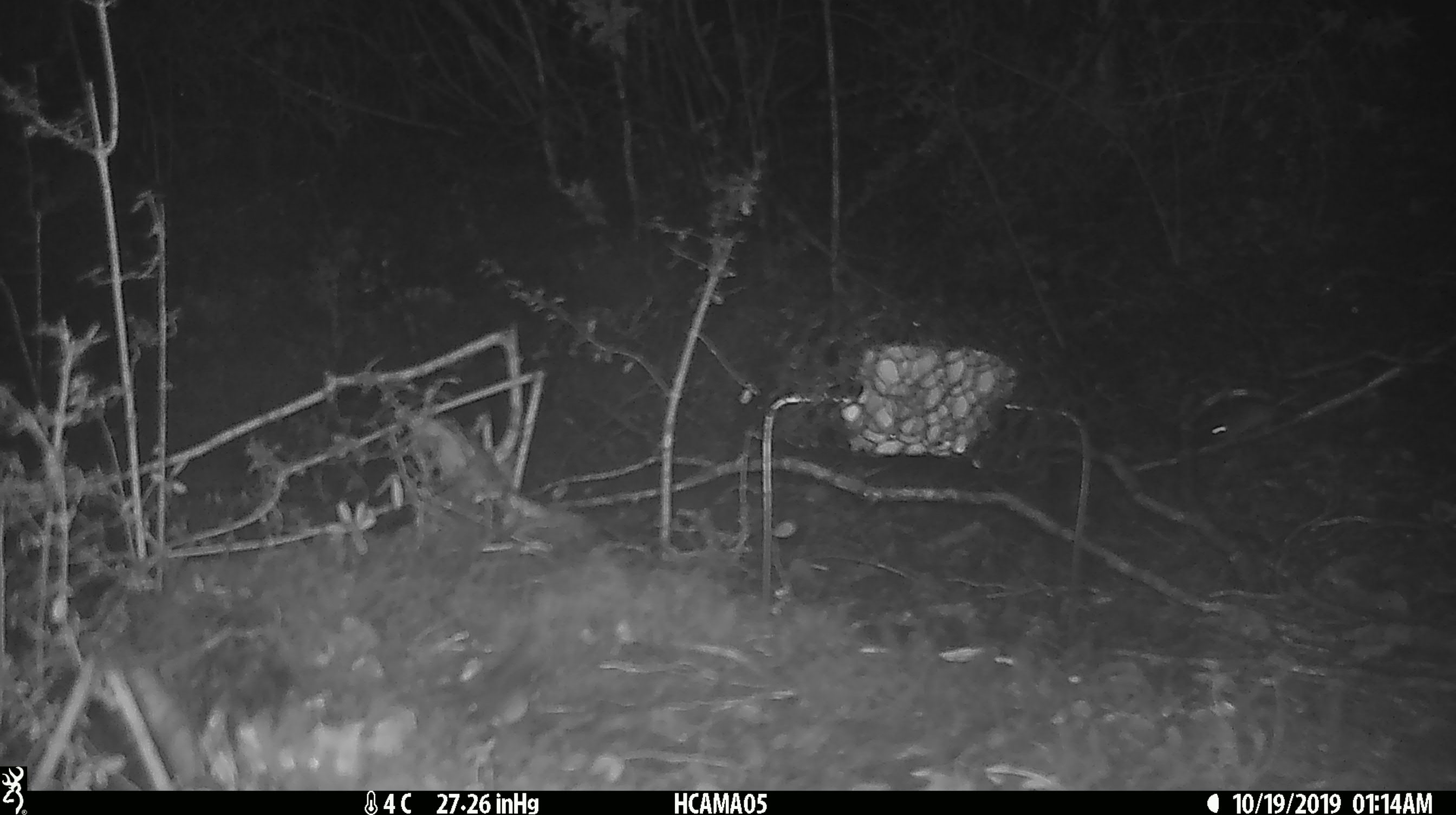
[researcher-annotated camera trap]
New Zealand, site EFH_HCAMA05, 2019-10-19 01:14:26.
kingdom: Animalia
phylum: Chordata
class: Mammalia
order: Rodentia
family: Muridae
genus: Mus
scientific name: Mus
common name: mouse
Mouse (Mus).